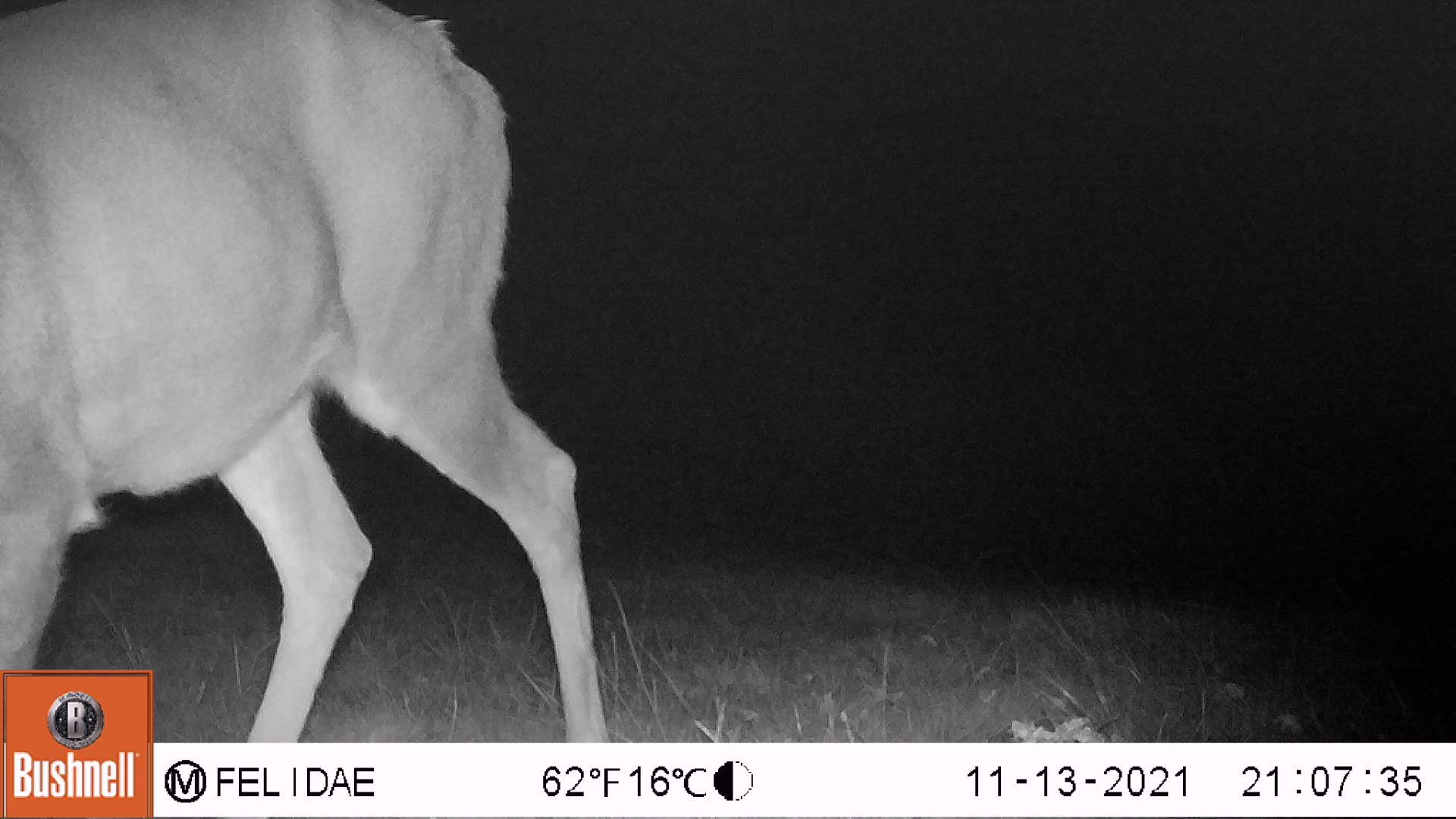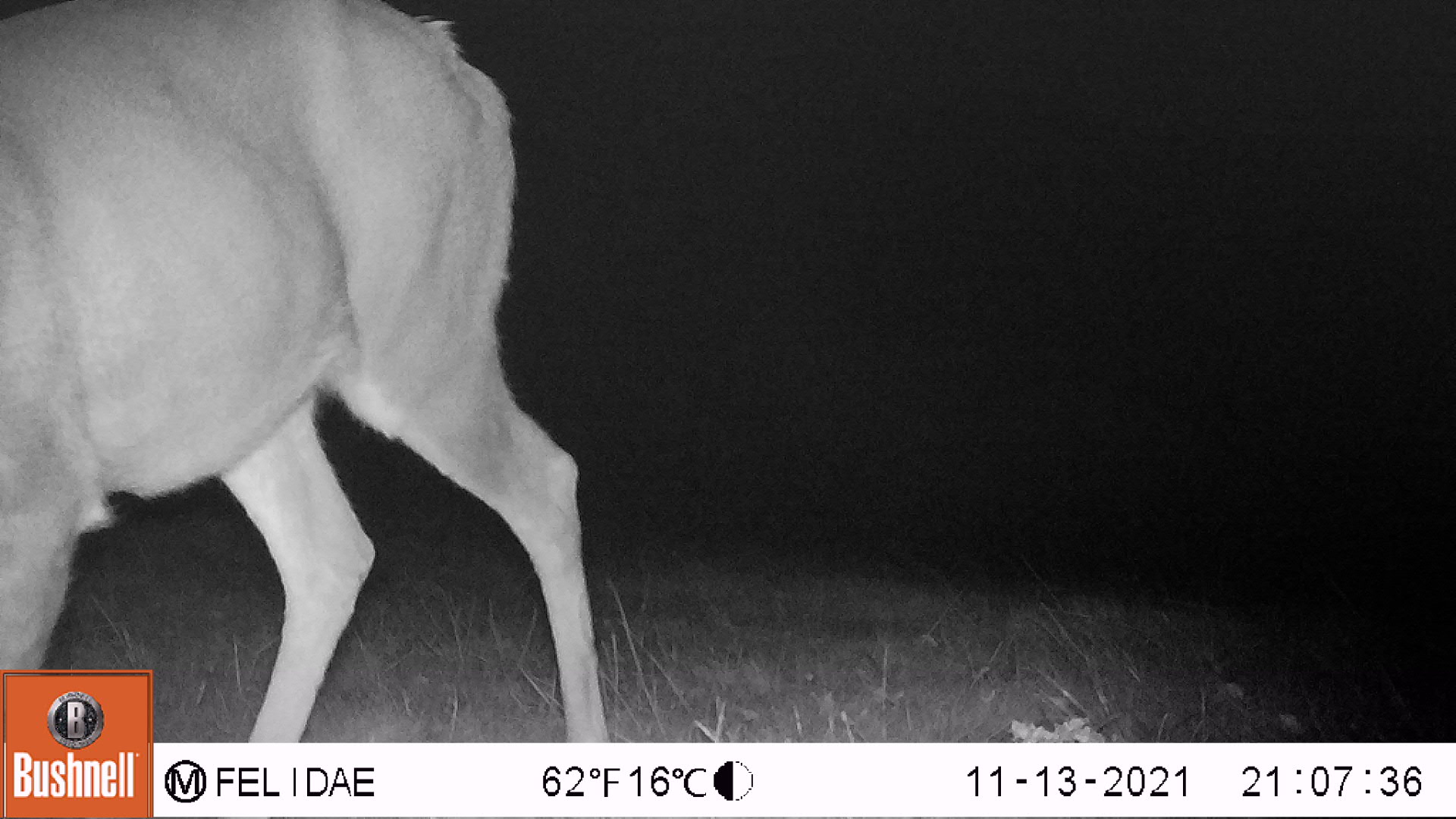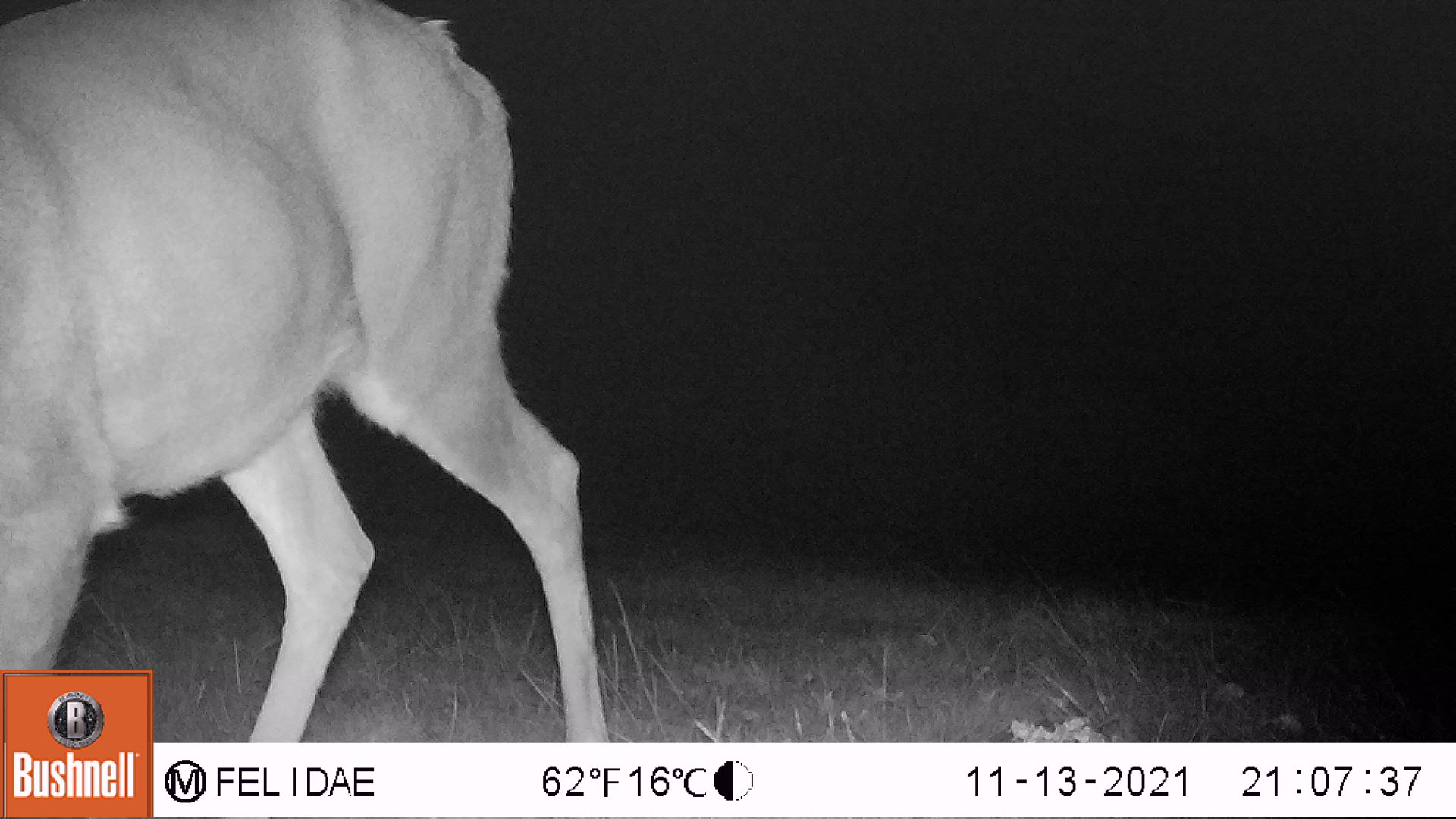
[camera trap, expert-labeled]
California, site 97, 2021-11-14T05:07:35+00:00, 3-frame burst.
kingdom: Animalia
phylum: Chordata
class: Mammalia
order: Artiodactyla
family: Cervidae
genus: Odocoileus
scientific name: Odocoileus hemionus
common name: mule deer